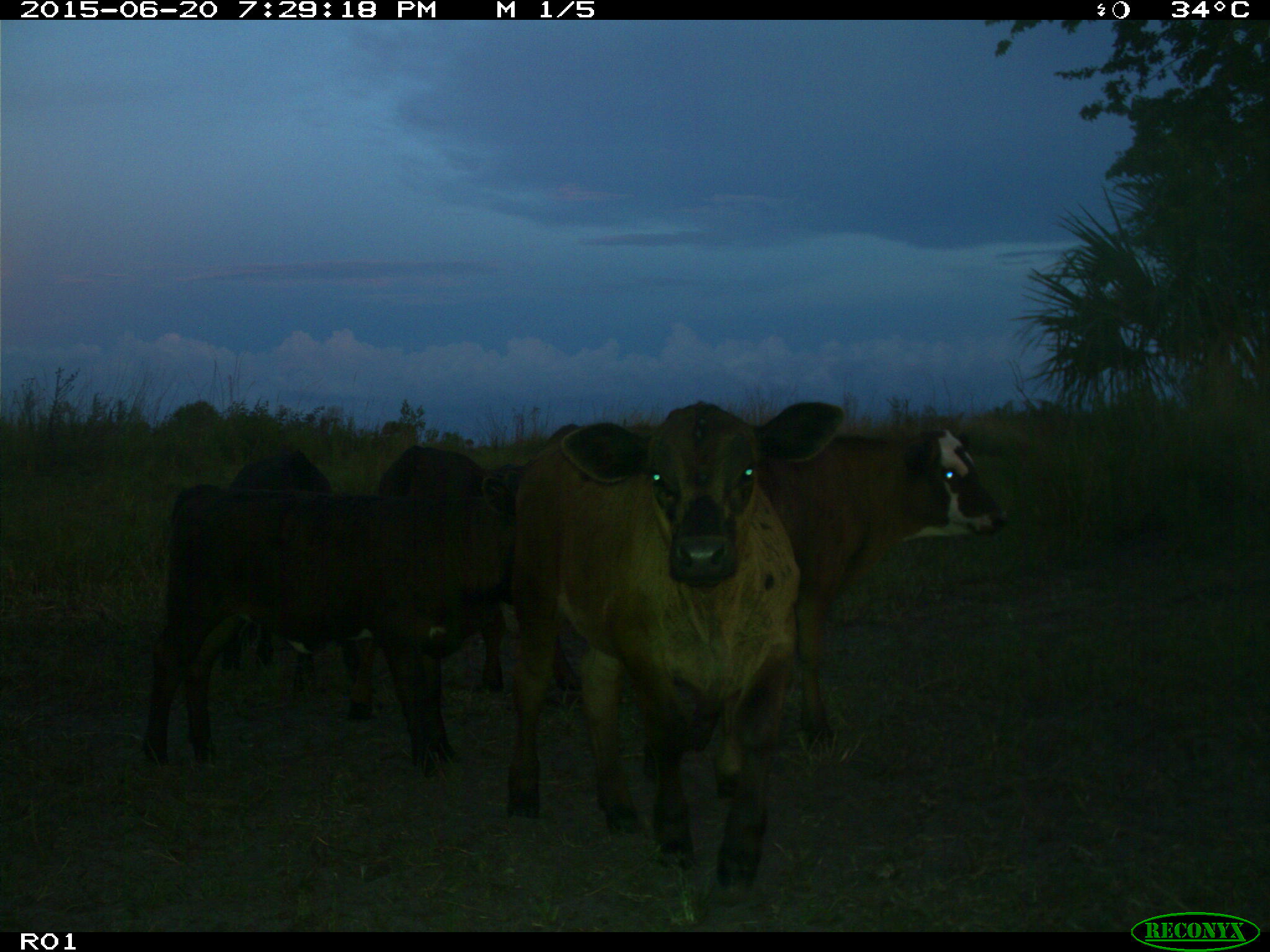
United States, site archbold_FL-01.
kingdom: Animalia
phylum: Chordata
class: Mammalia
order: Artiodactyla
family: Bovidae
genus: Bos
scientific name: Bos taurus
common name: domestic cow